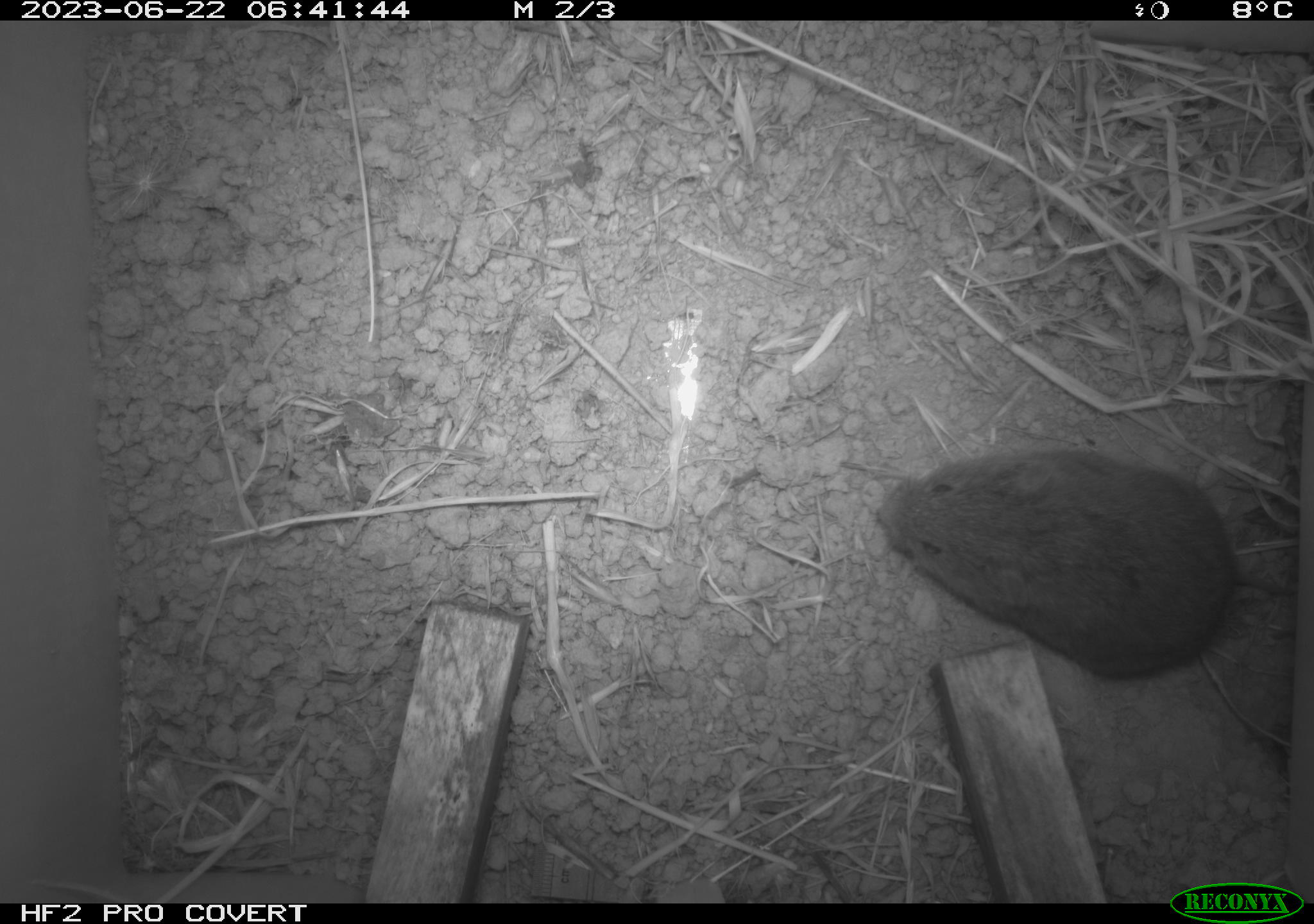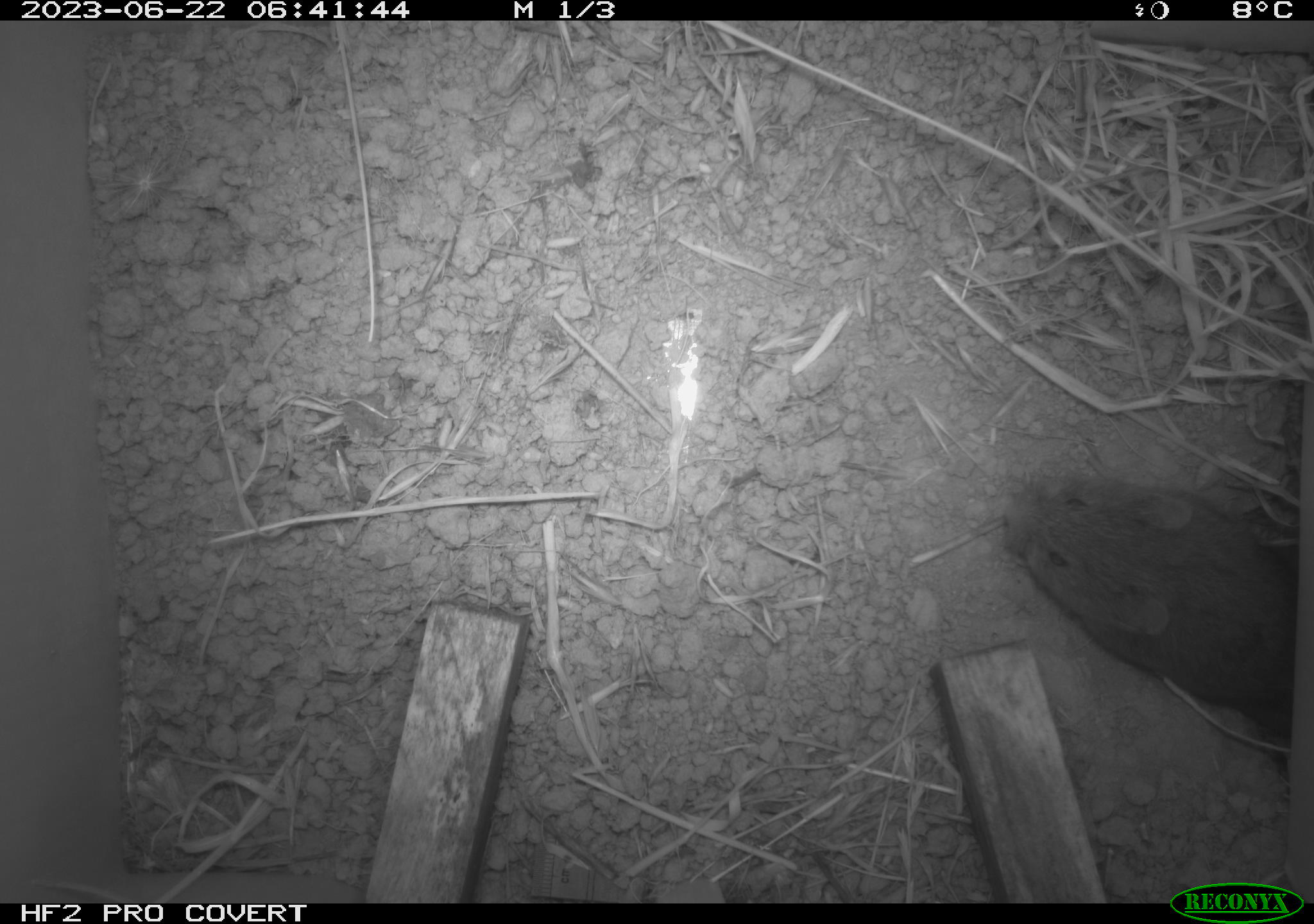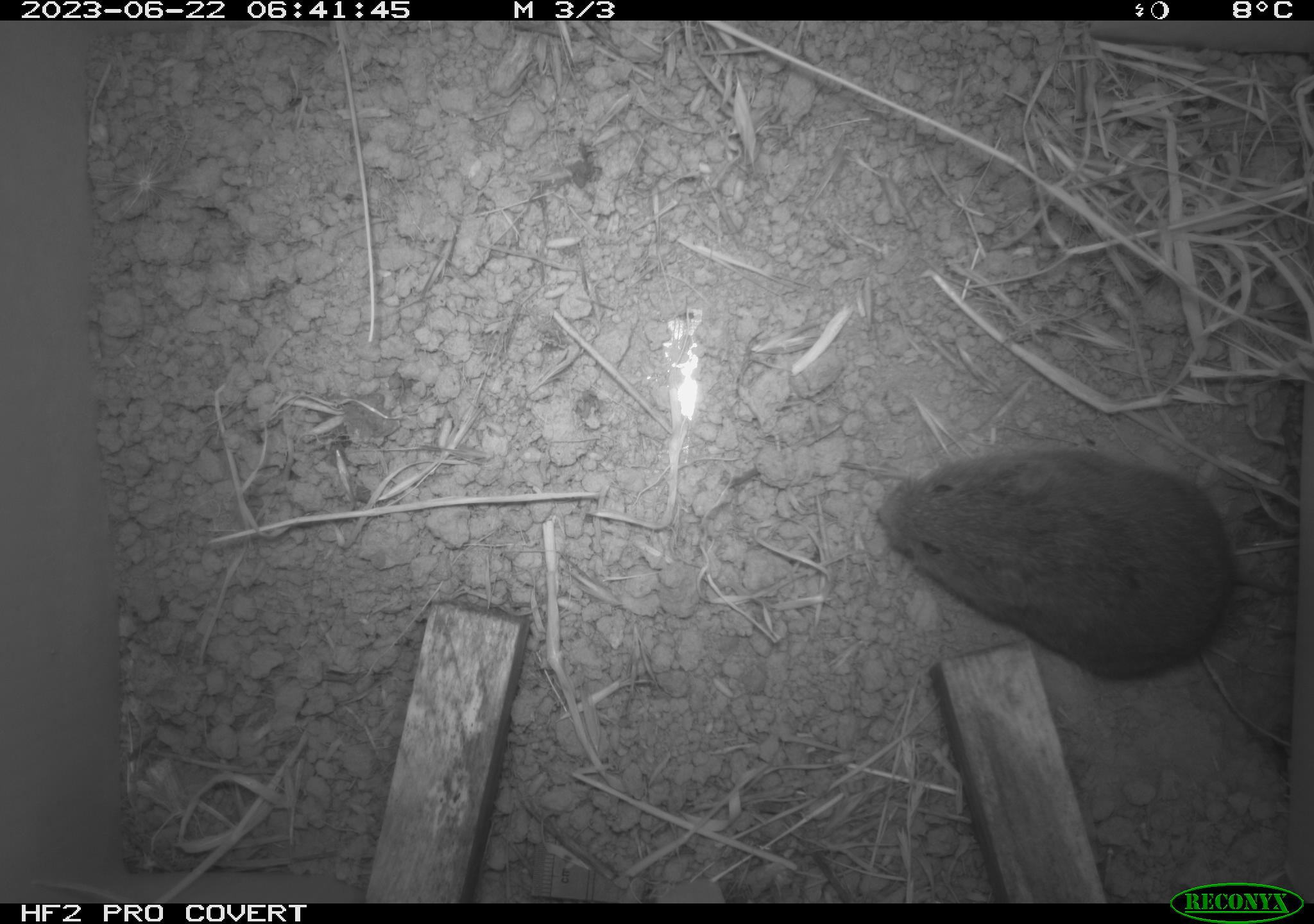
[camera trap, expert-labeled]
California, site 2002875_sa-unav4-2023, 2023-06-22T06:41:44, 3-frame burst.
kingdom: Animalia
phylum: Chordata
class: Mammalia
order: Rodentia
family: Cricetidae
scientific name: Arvicolinae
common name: voles, lemmings, and muskrats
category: arvicolinae subfamily